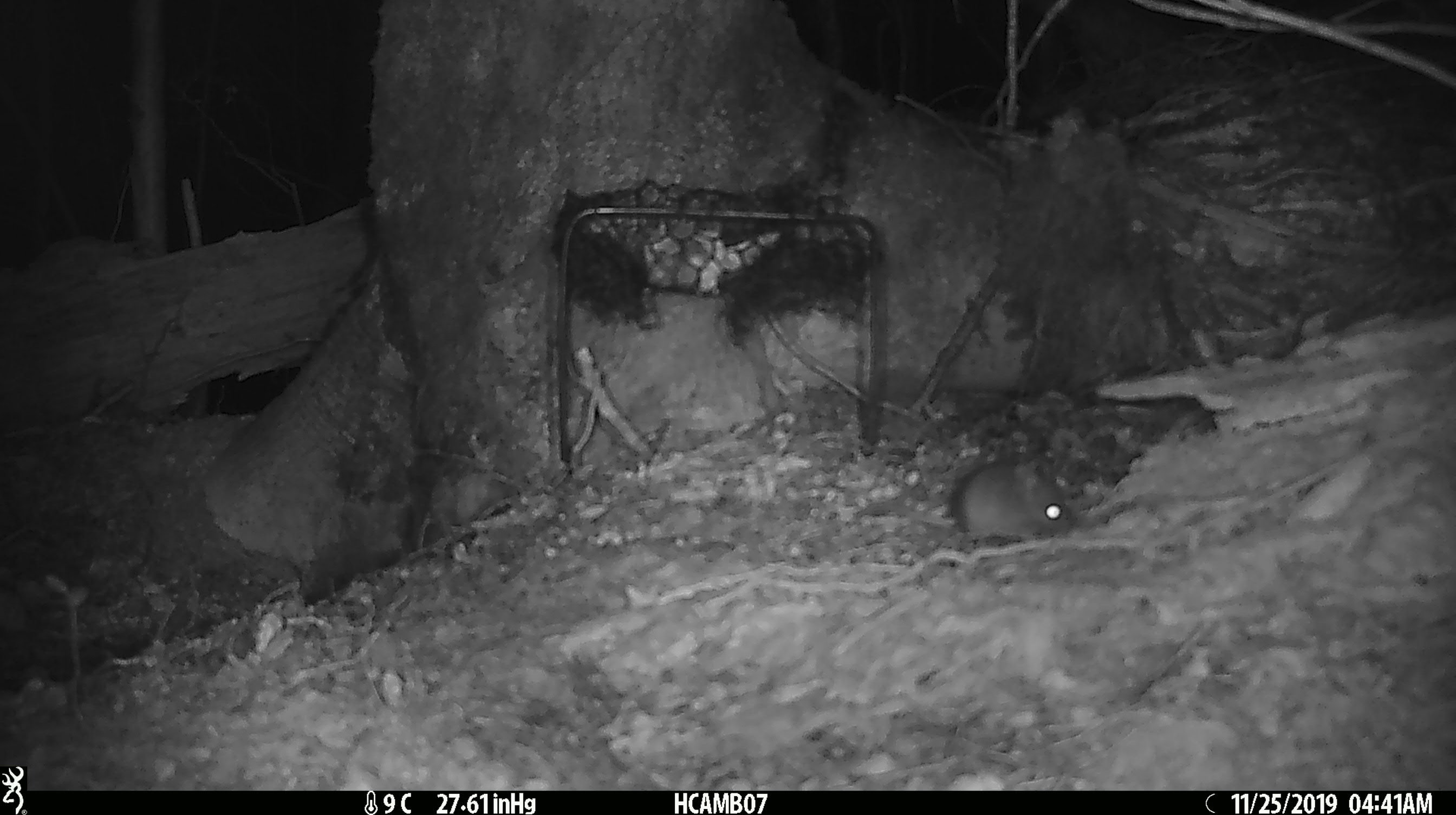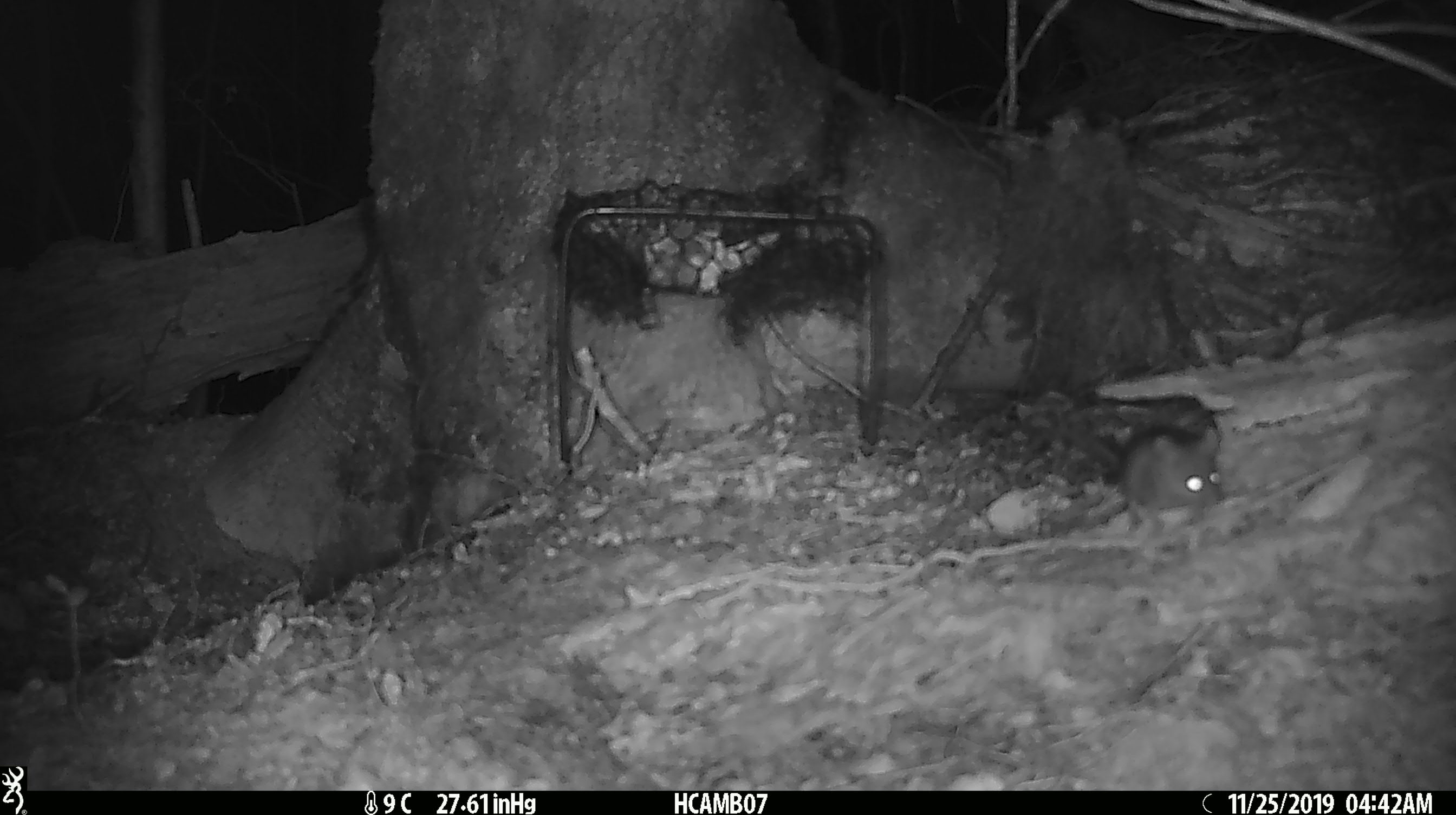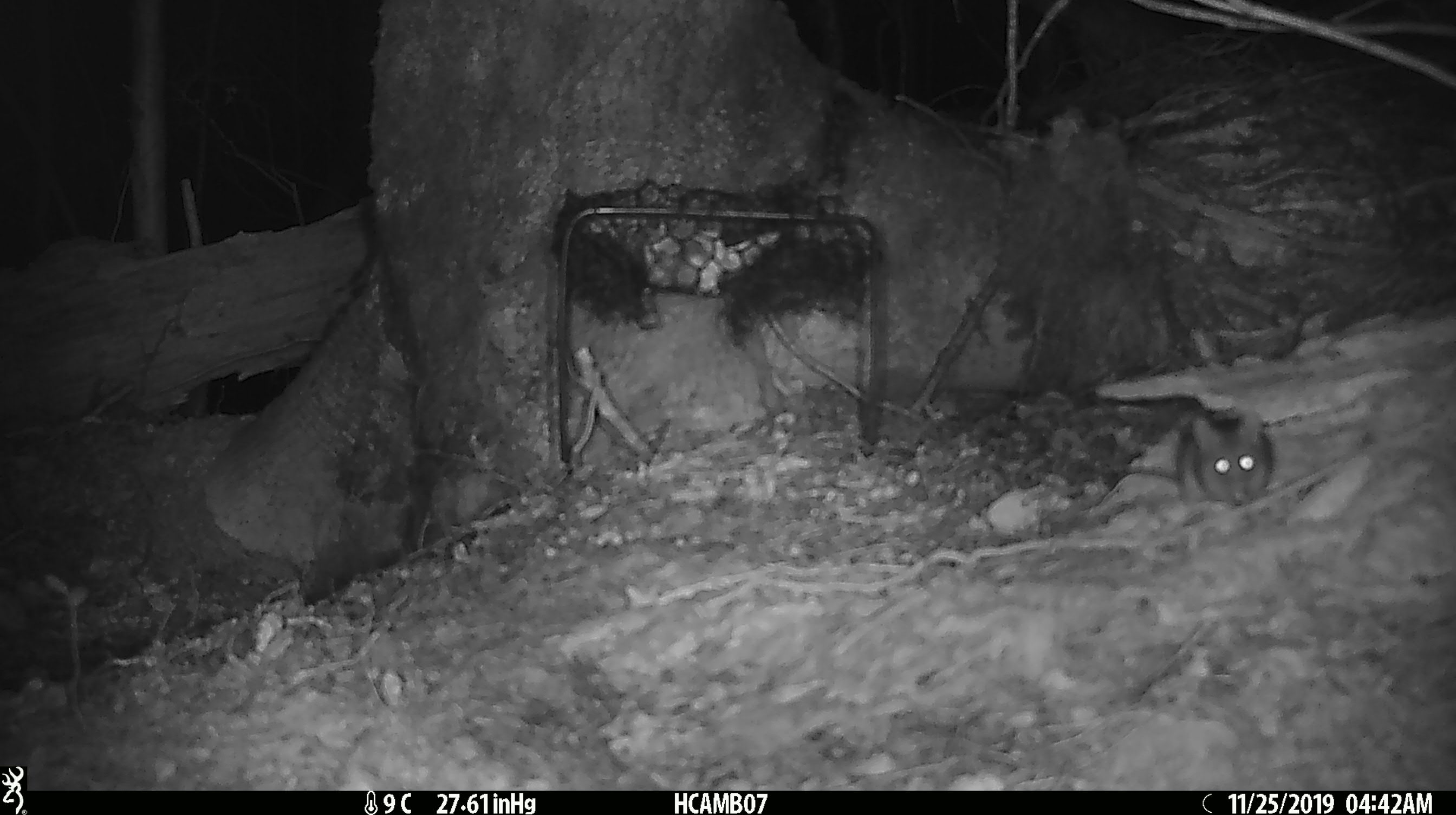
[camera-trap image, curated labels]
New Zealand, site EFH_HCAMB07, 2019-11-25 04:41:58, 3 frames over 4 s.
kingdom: Animalia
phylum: Chordata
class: Mammalia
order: Rodentia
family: Muridae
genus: Mus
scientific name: Mus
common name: mouse